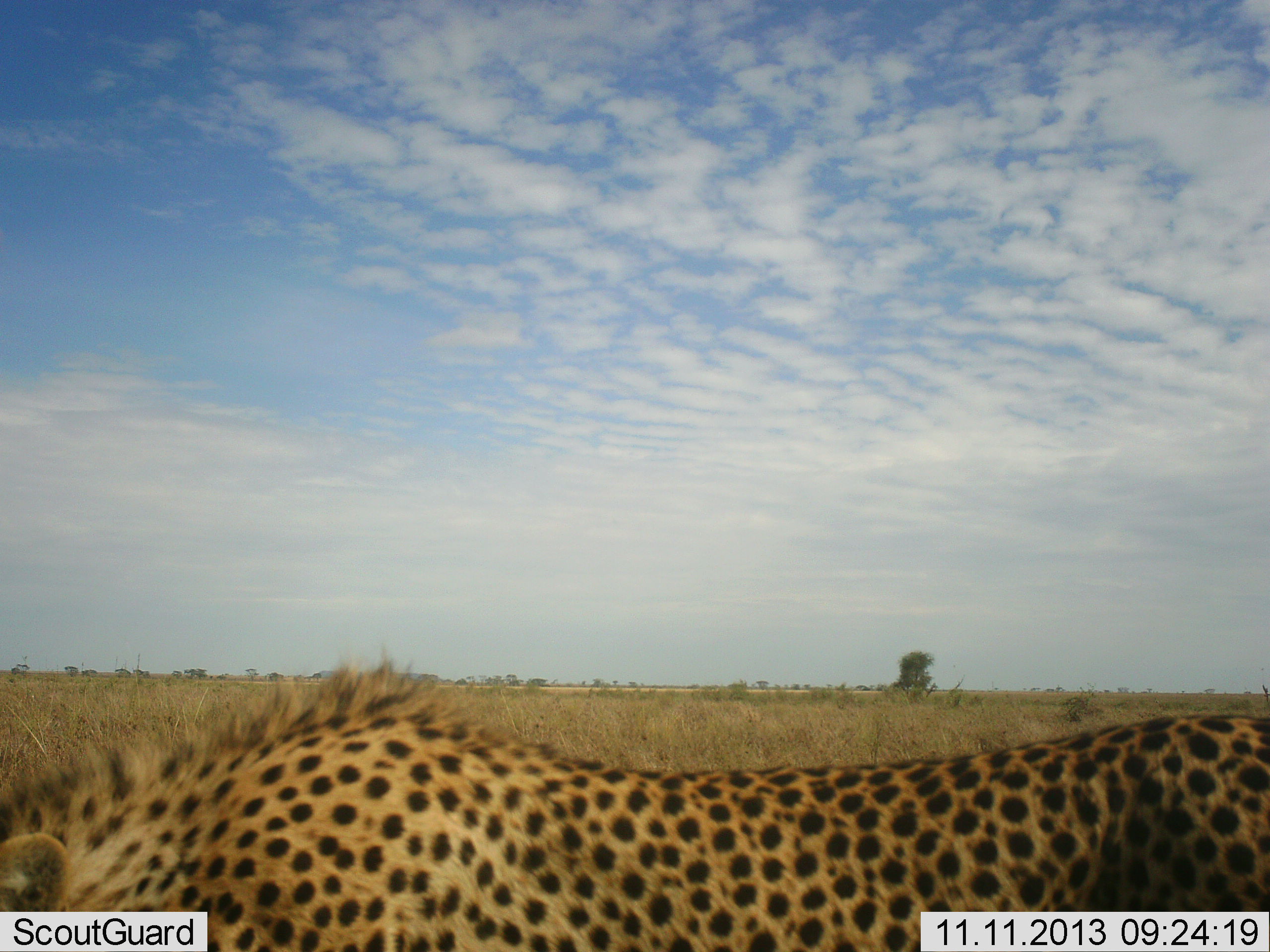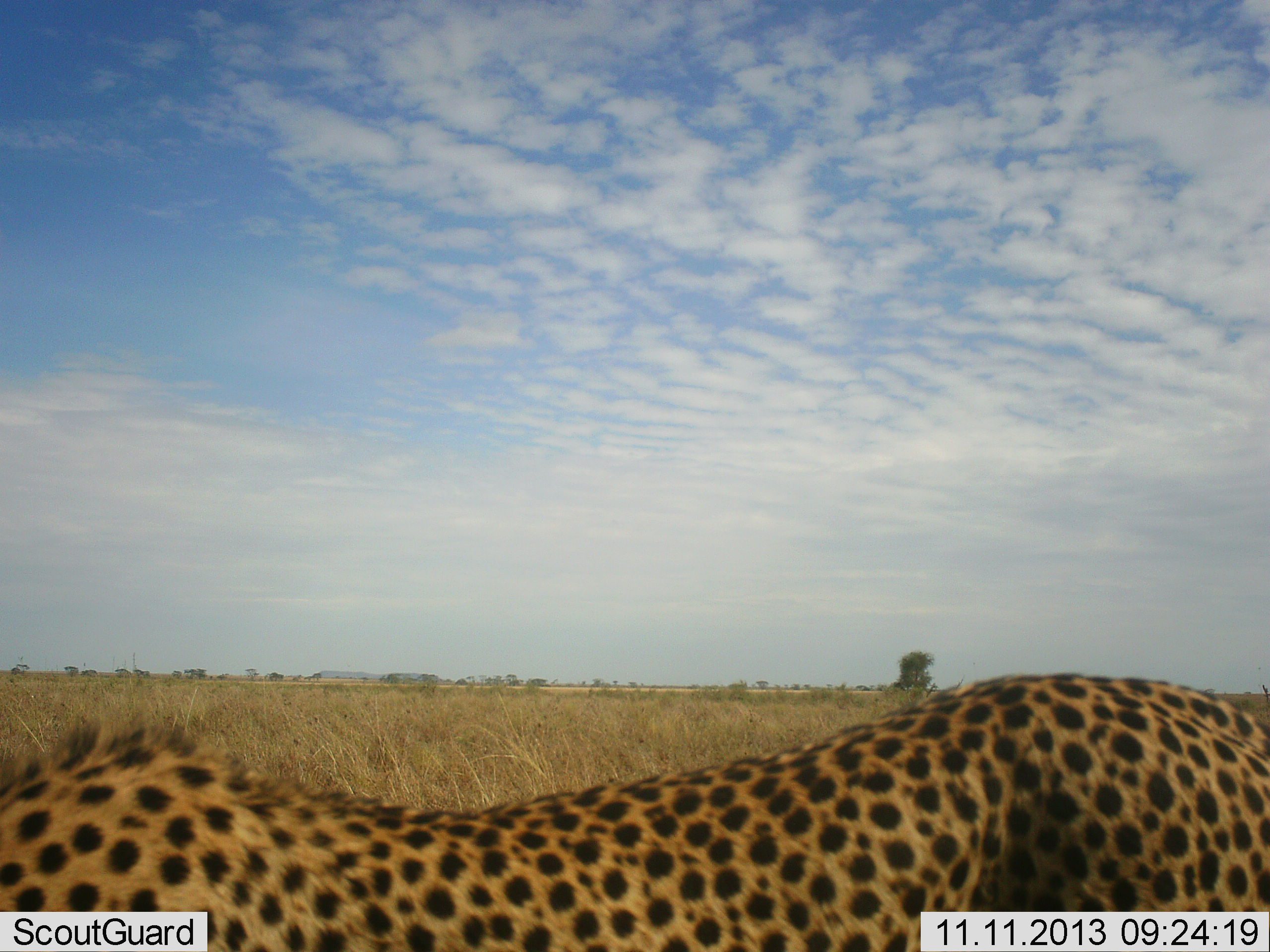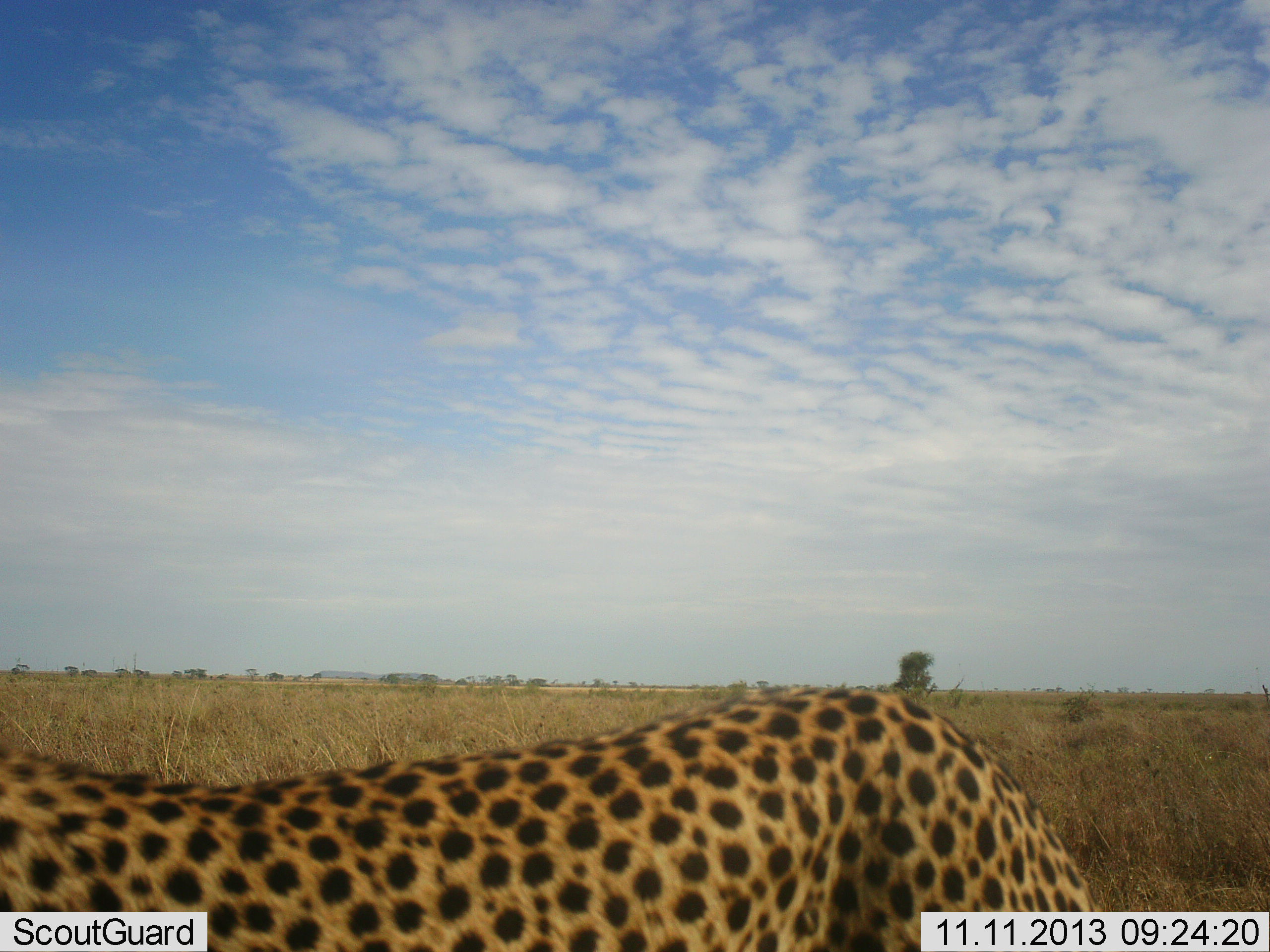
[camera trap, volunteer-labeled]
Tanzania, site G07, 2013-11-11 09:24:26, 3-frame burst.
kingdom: Animalia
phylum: Chordata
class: Mammalia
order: Carnivora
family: Felidae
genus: Acinonyx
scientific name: Acinonyx jubatus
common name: cheetah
Cheetah (Acinonyx jubatus), count 1. Behavior (volunteer vote fractions): standing 40%, resting 0%, moving 60%, interacting 0%. Young present (vote fraction): 0%. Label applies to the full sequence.